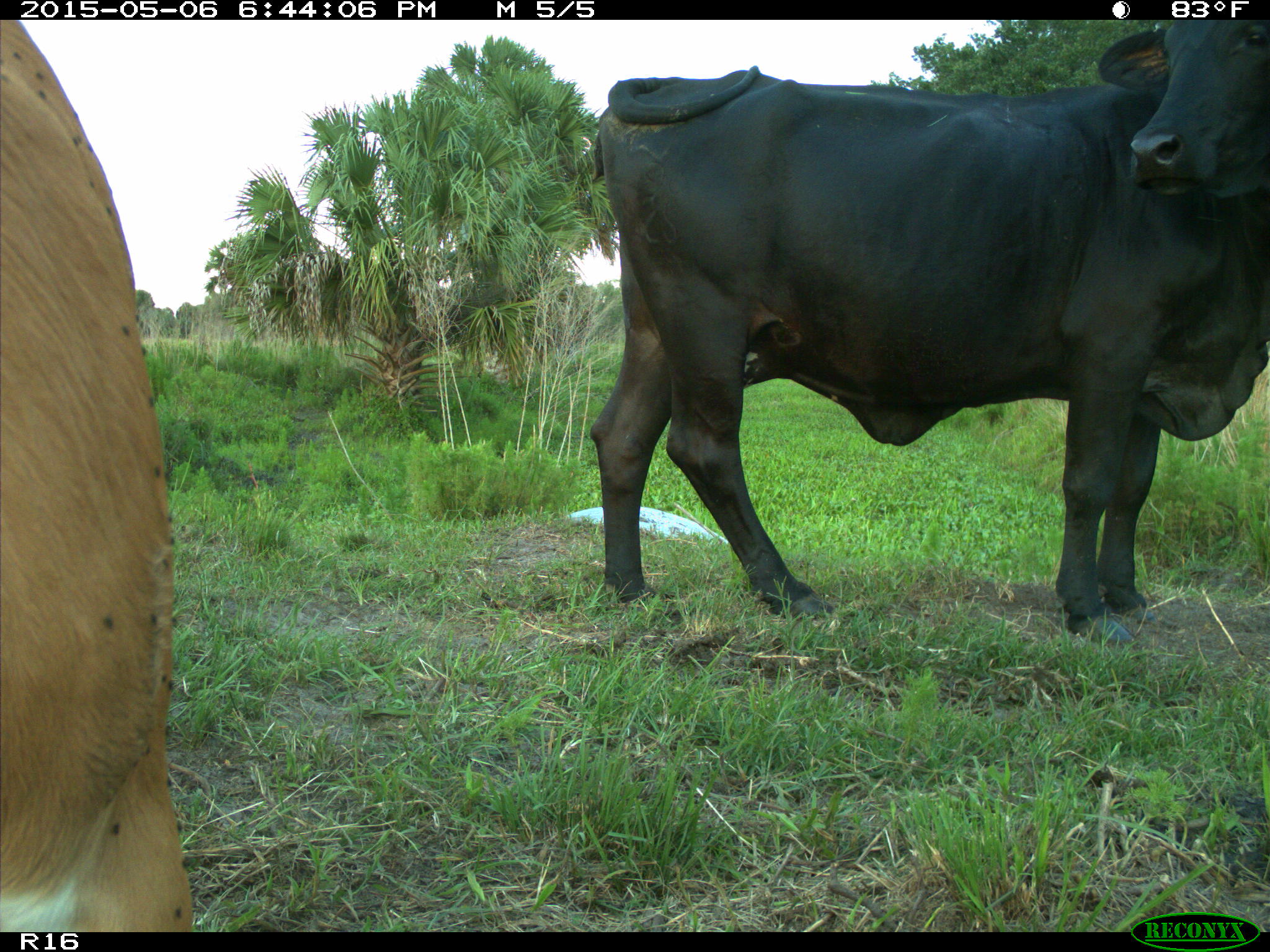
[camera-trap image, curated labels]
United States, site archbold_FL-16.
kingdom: Animalia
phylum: Chordata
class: Mammalia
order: Artiodactyla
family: Bovidae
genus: Bos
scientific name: Bos taurus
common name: domestic cow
Bos taurus (domestic cow).